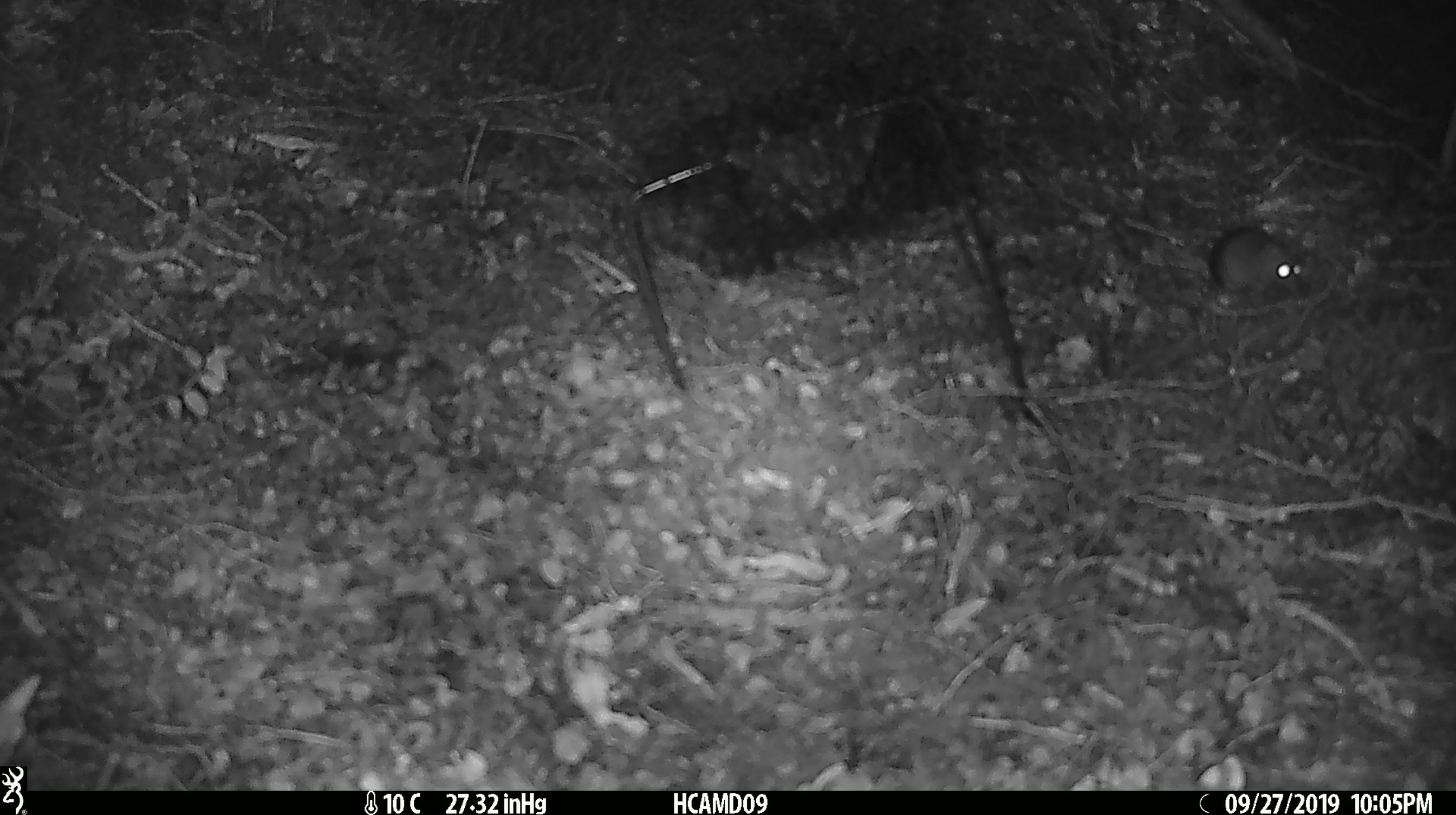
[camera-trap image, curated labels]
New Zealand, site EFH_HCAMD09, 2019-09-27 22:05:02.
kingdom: Animalia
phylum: Chordata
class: Mammalia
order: Rodentia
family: Muridae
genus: Mus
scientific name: Mus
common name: mouse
Mouse (Mus).